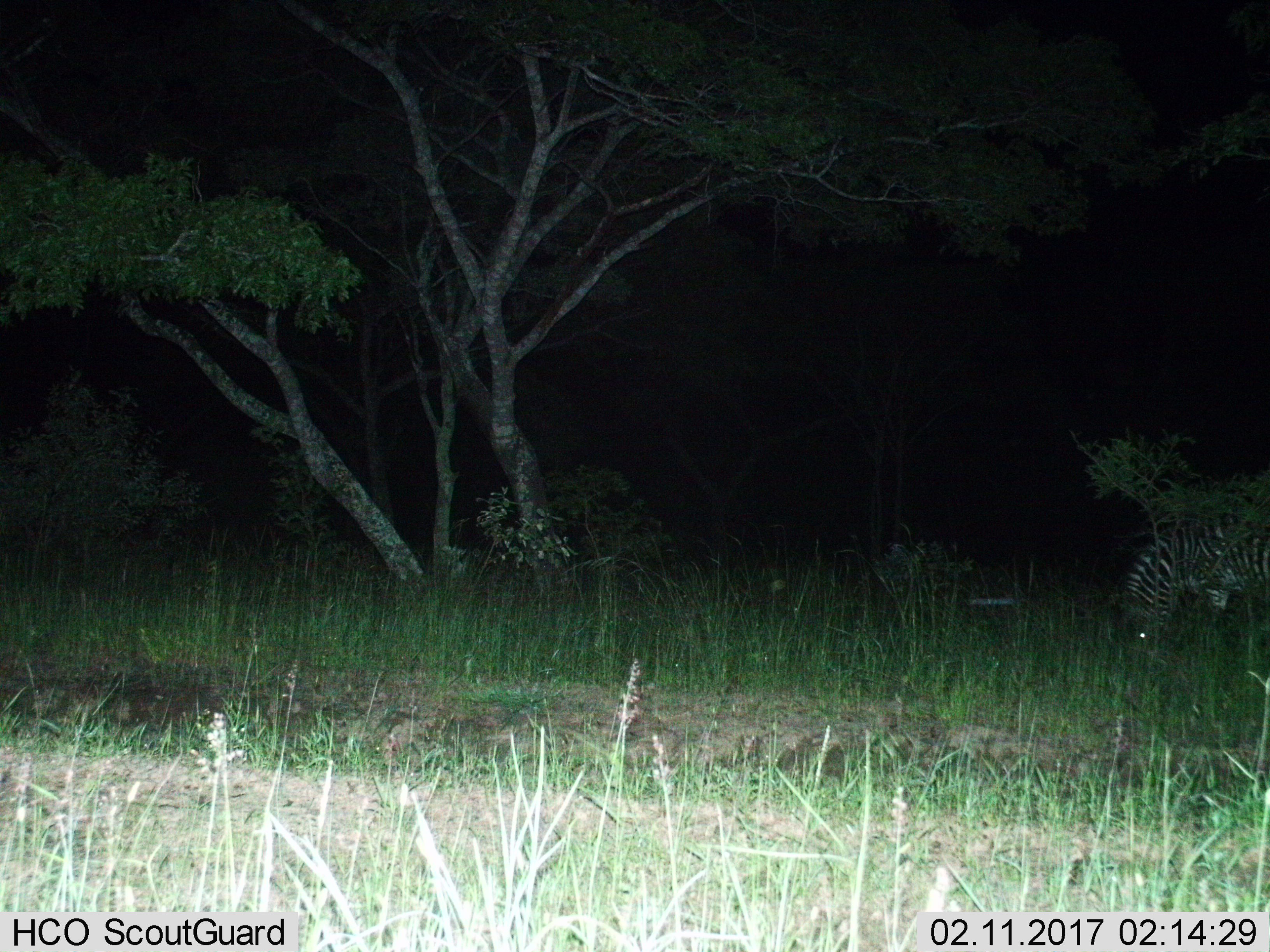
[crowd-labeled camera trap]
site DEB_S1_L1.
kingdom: Animalia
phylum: Chordata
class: Mammalia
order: Perissodactyla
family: Equidae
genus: Equus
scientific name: Equus quagga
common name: plains zebra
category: zebraplains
Zebraplains (plains zebra) (Equus quagga), count 1. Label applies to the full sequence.